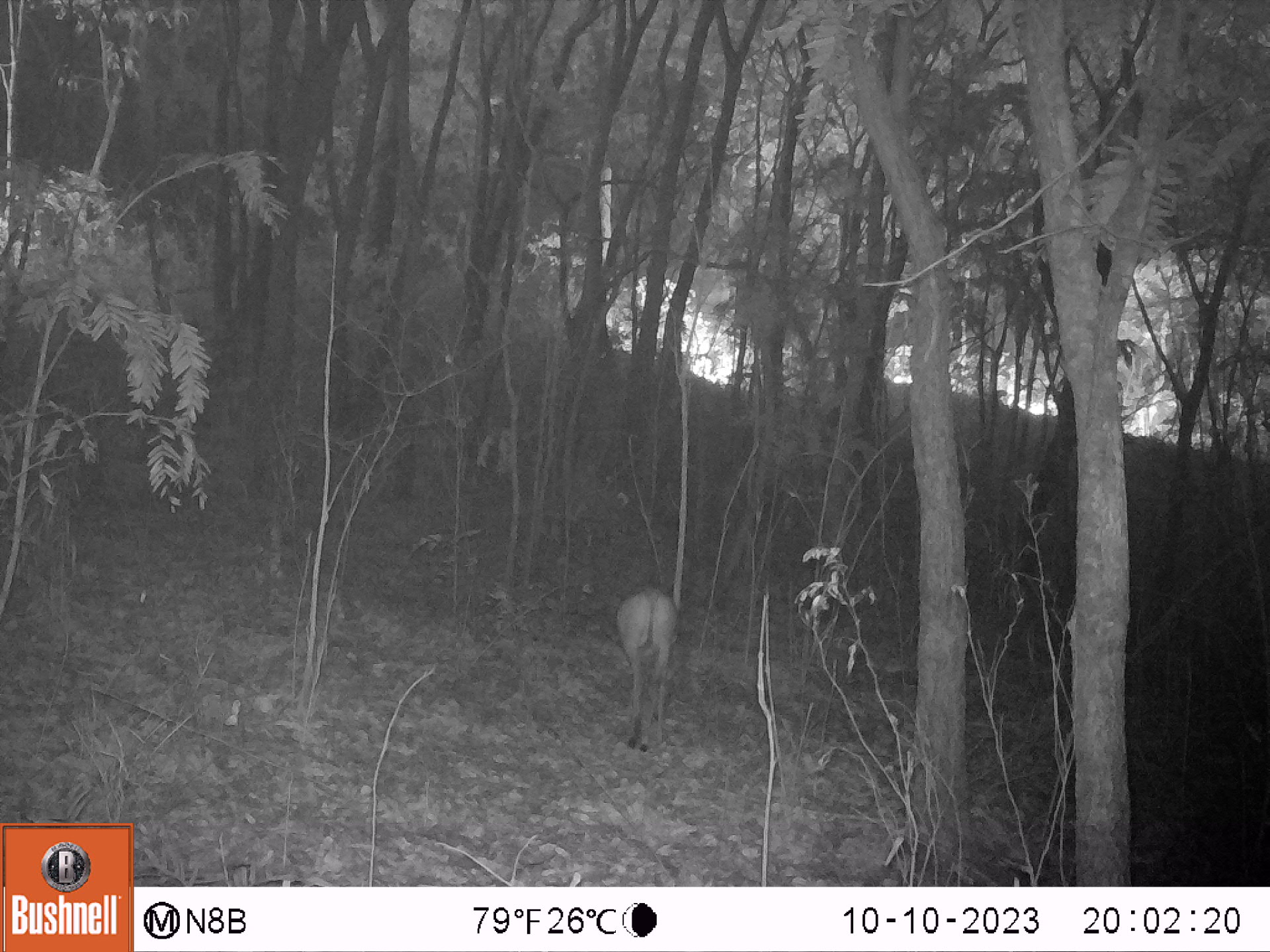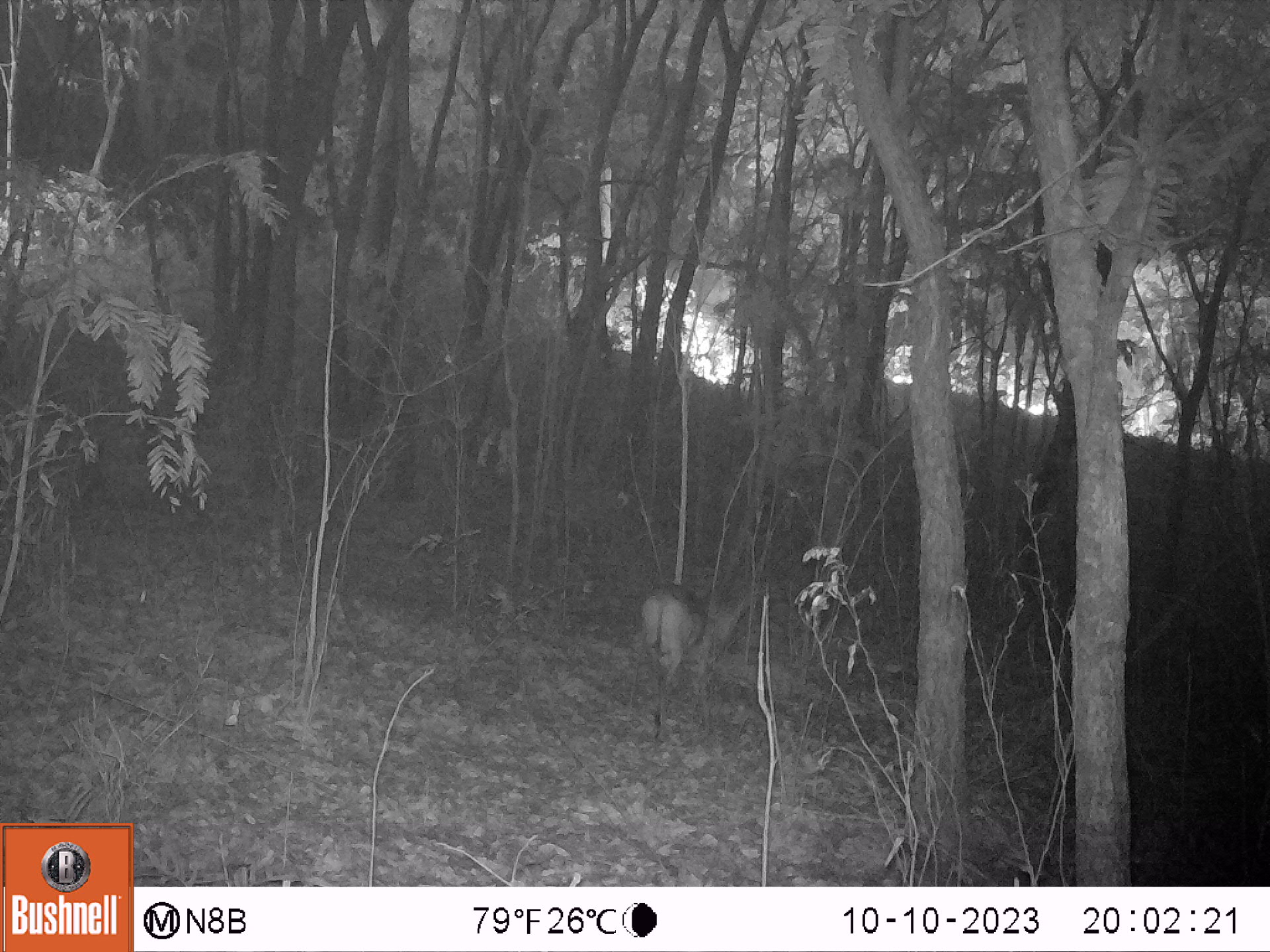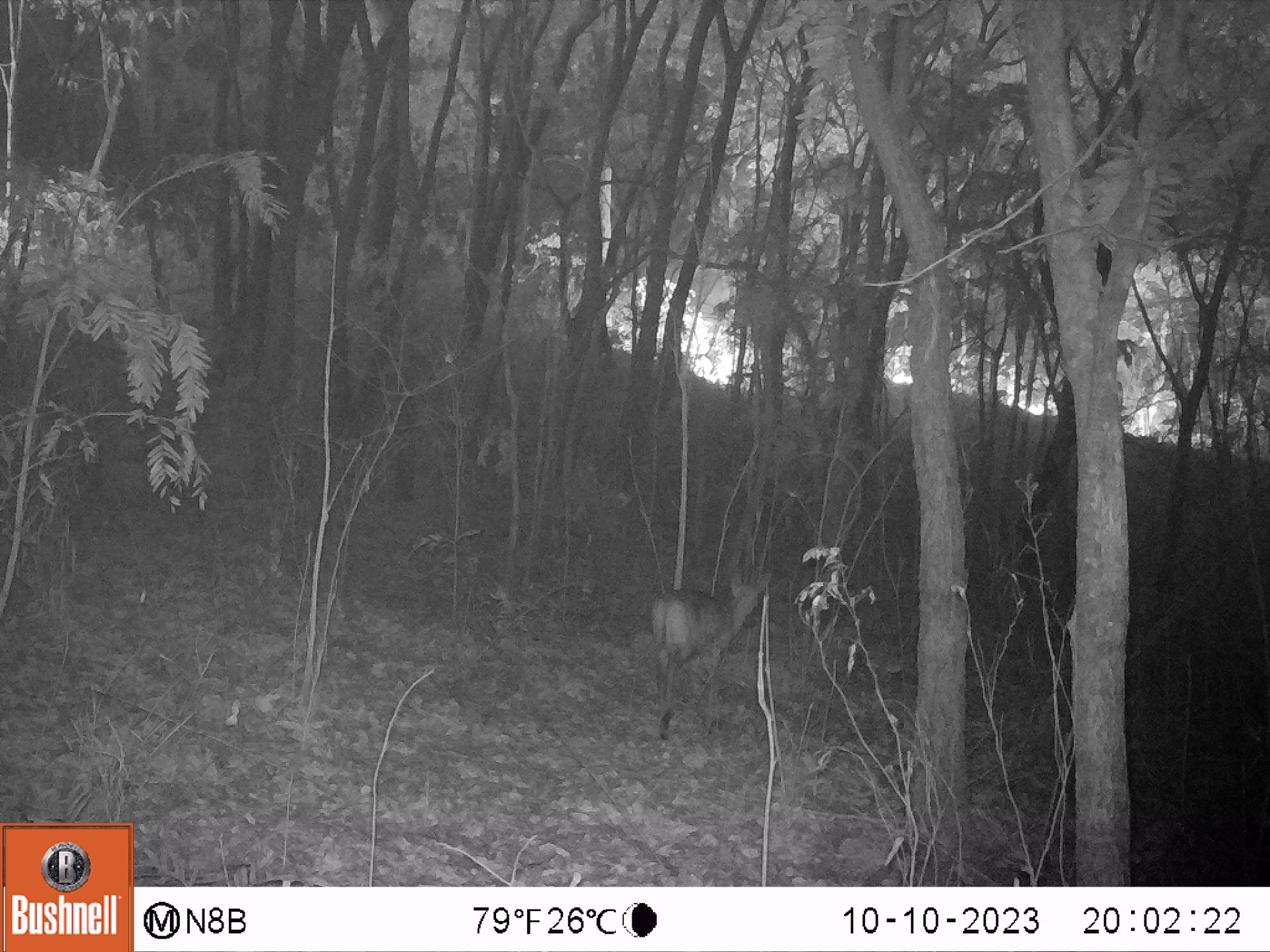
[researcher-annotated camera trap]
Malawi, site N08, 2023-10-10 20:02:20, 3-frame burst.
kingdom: Animalia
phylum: Chordata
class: Mammalia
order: Artiodactyla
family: Bovidae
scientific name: Antilopinae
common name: small antelope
Small antelope (Antilopinae), count 1.